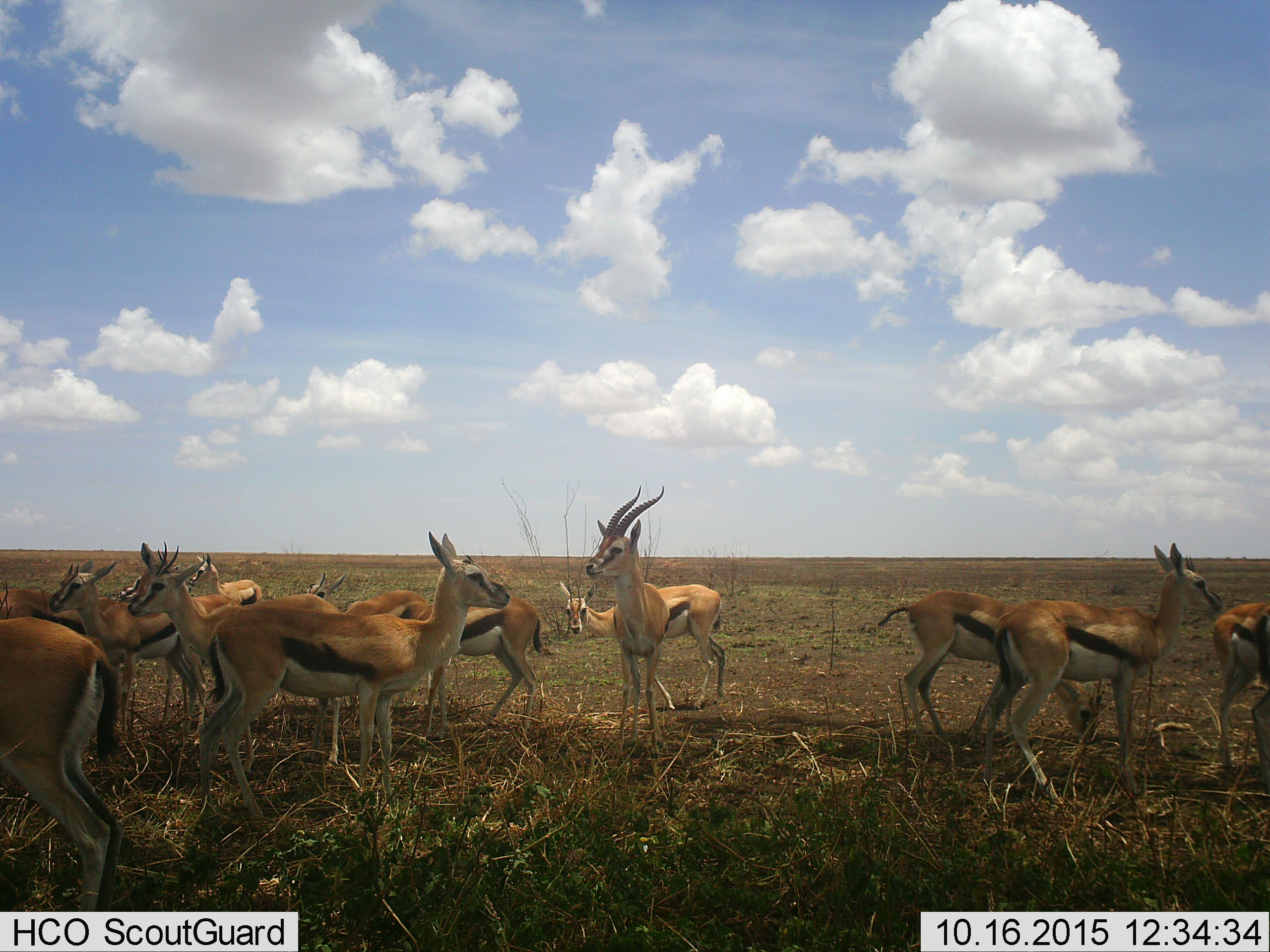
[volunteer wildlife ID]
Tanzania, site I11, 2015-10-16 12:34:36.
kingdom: Animalia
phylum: Chordata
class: Mammalia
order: Artiodactyla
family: Bovidae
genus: Eudorcas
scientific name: Eudorcas thomsonii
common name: thomson's gazelle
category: gazellethomsons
Gazellethomsons (thomson's gazelle) (Eudorcas thomsonii), count 11-50. Behavior (volunteer vote fractions): standing 88%, resting 12%, moving 0%, interacting 12%. Young present (vote fraction): 0%. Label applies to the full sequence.